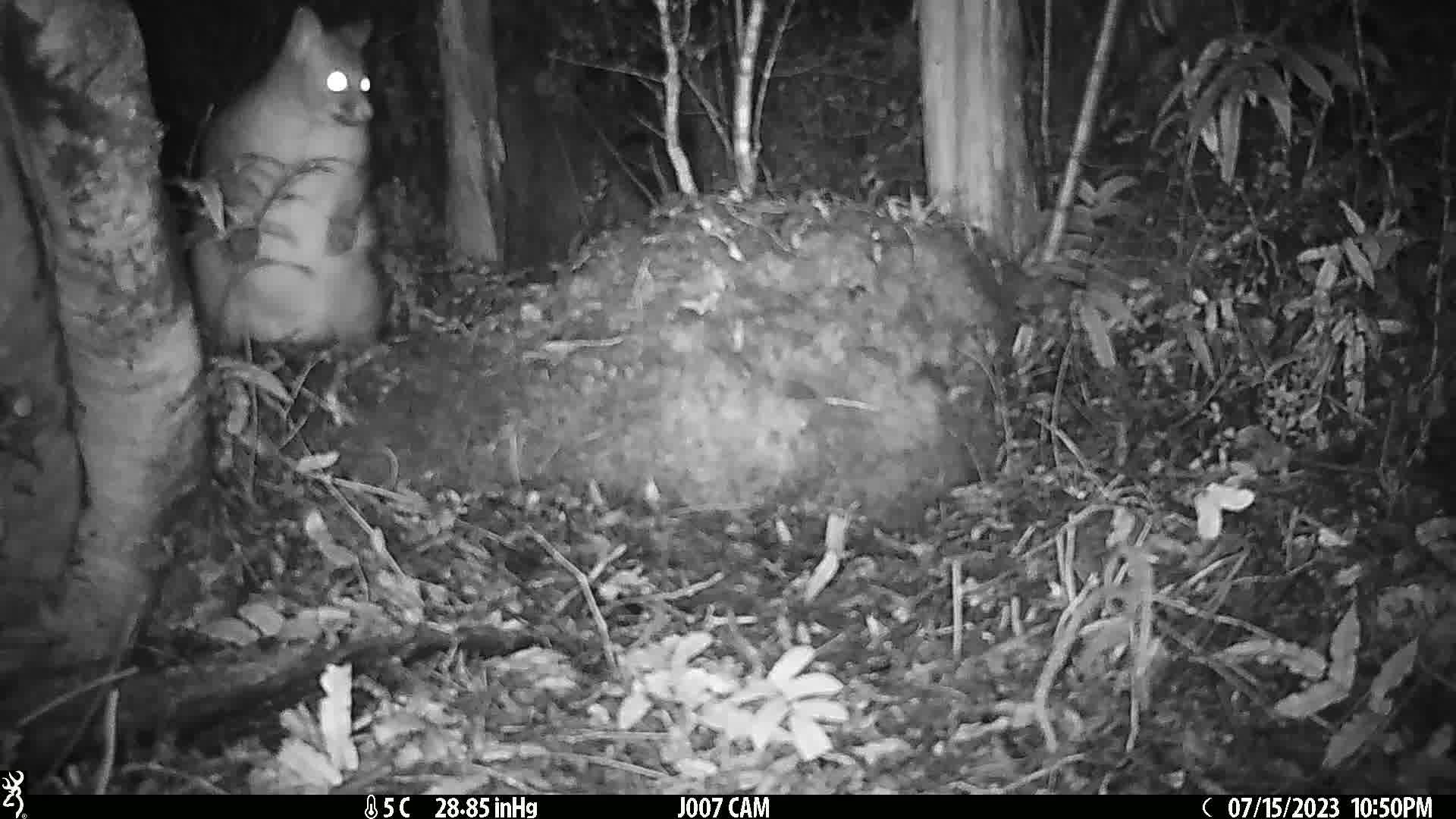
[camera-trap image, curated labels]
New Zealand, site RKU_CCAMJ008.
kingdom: Animalia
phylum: Chordata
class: Mammalia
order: Diprotodontia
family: Phalangeridae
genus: Trichosurus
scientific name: Trichosurus vulpecula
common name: common brushtail possum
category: possum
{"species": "possum (common brushtail possum) (Trichosurus vulpecula)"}